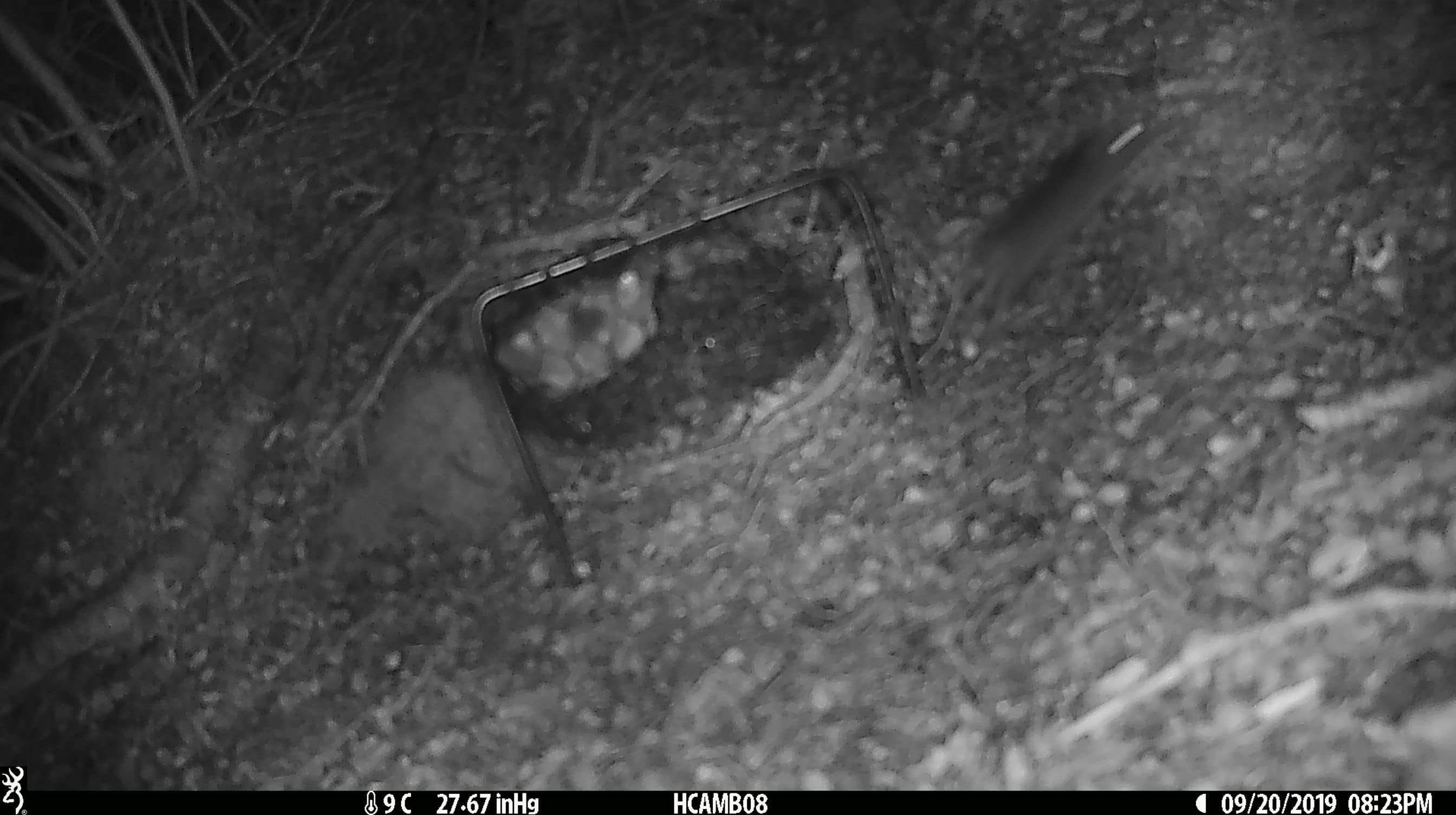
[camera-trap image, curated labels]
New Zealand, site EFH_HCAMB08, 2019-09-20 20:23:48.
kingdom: Animalia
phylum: Chordata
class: Mammalia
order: Rodentia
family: Muridae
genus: Mus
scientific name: Mus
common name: mouse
Mouse (Mus).